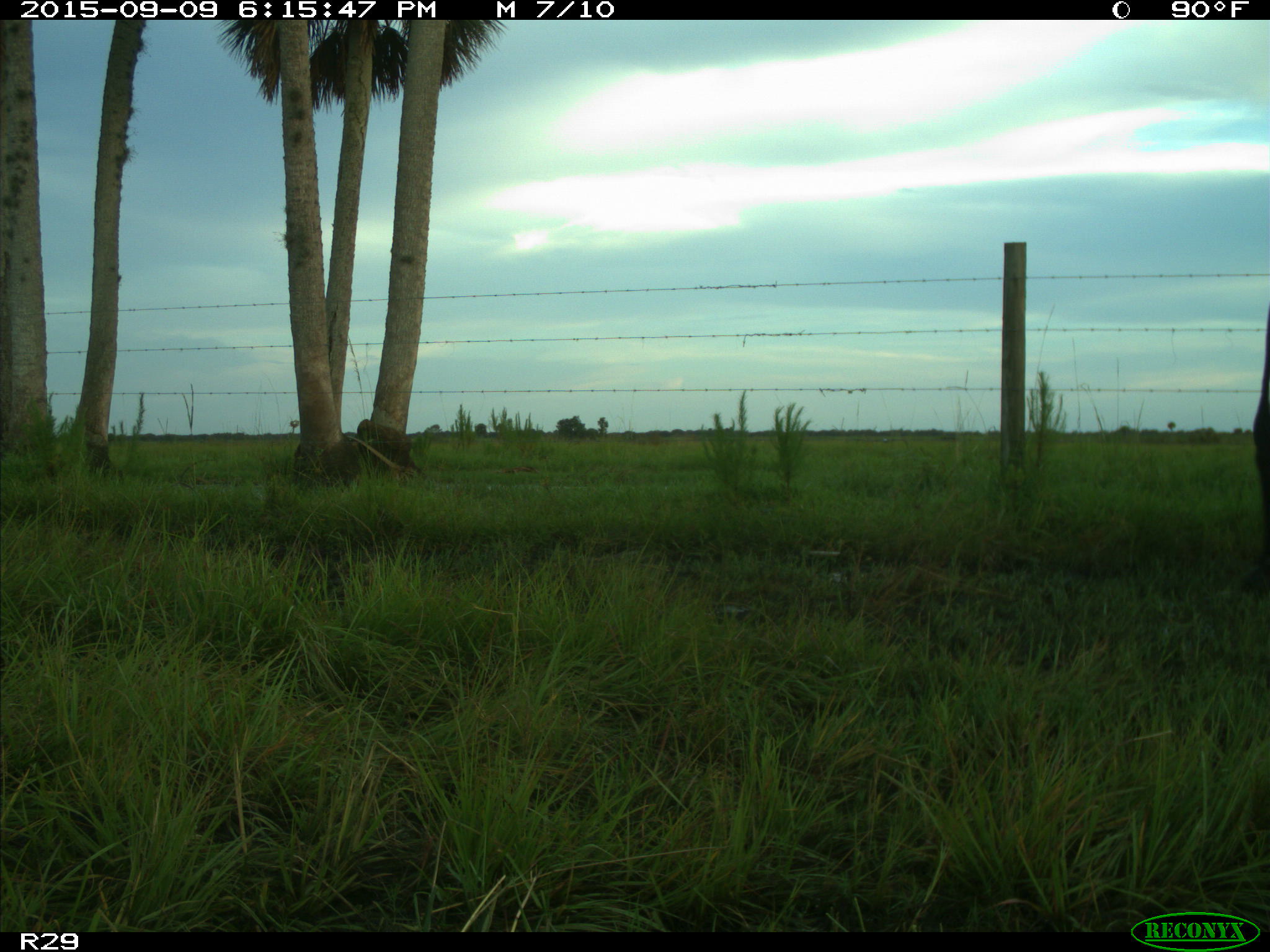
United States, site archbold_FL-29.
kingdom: Animalia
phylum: Chordata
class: Mammalia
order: Artiodactyla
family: Bovidae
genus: Bos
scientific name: Bos taurus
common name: domestic cow